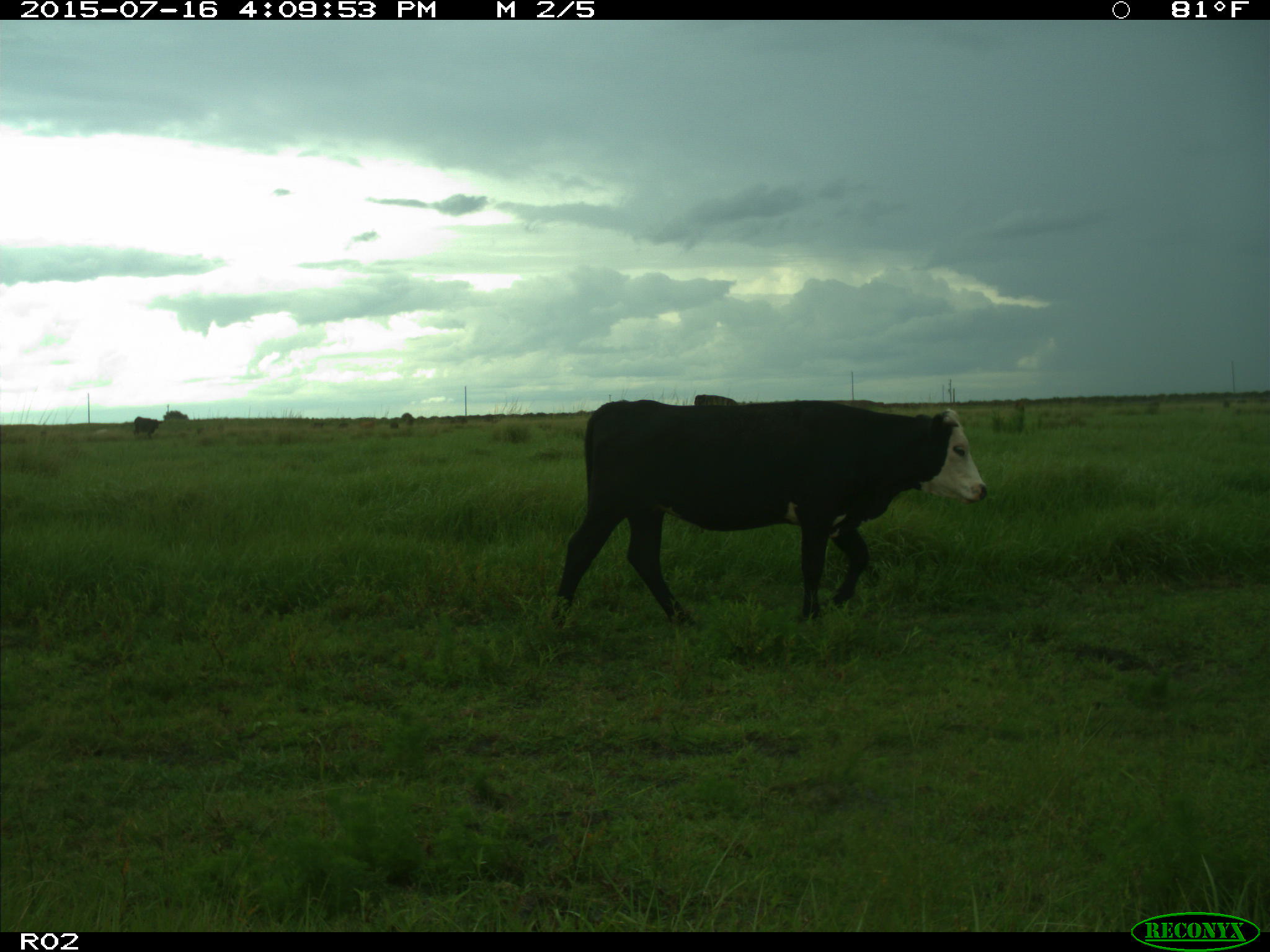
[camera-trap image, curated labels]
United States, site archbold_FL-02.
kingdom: Animalia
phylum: Chordata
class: Mammalia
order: Artiodactyla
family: Bovidae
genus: Bos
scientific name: Bos taurus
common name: domestic cow